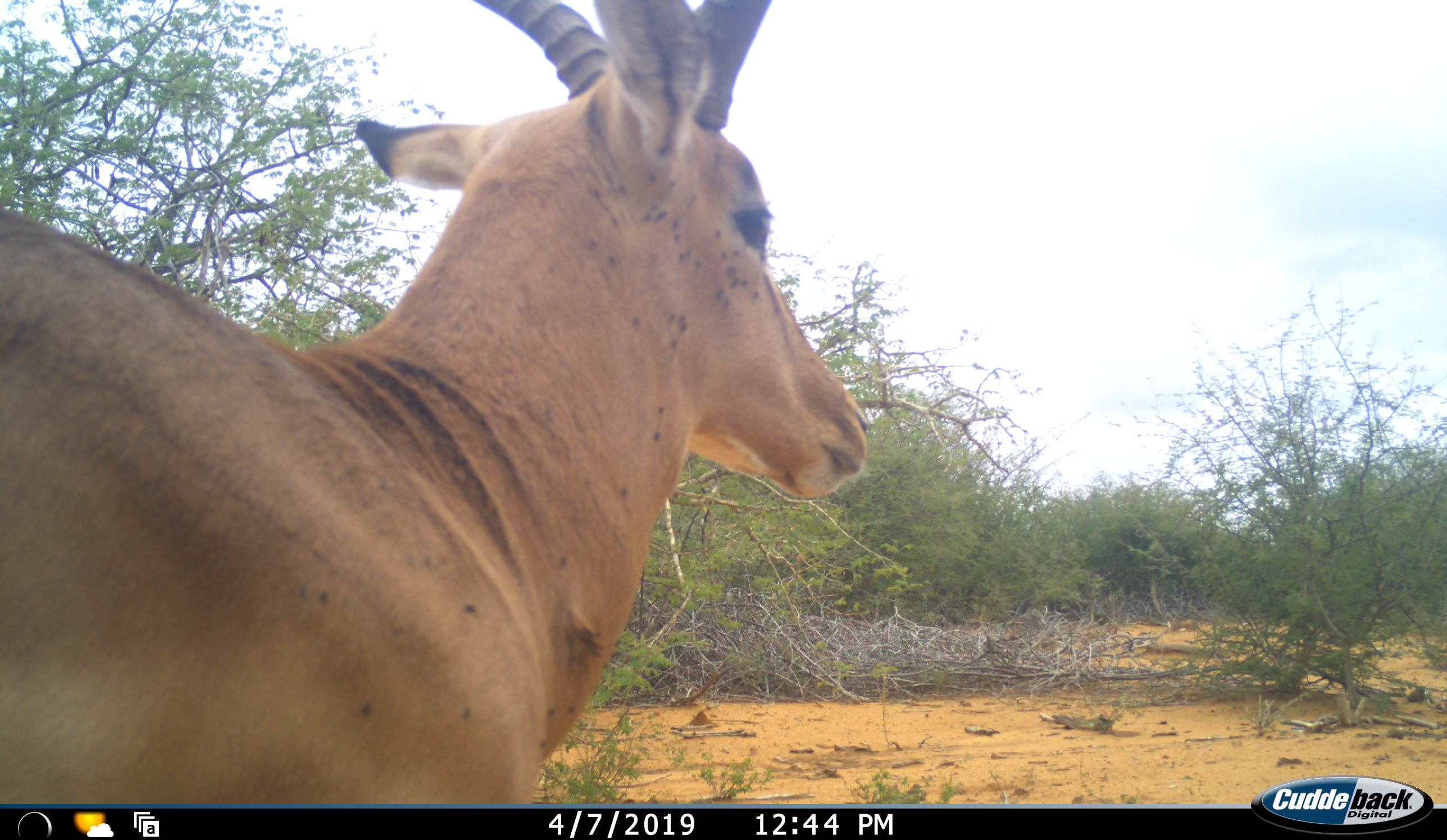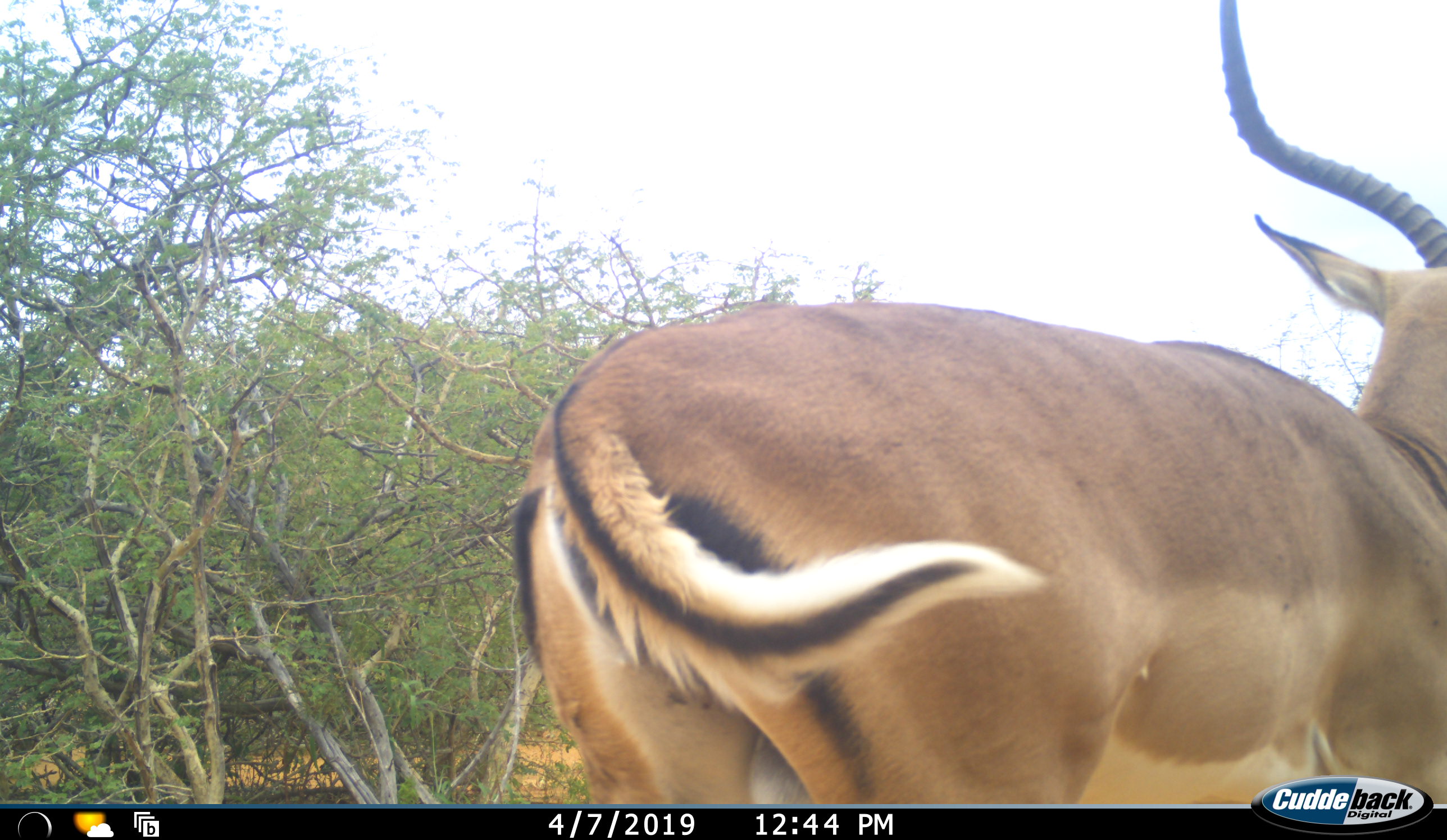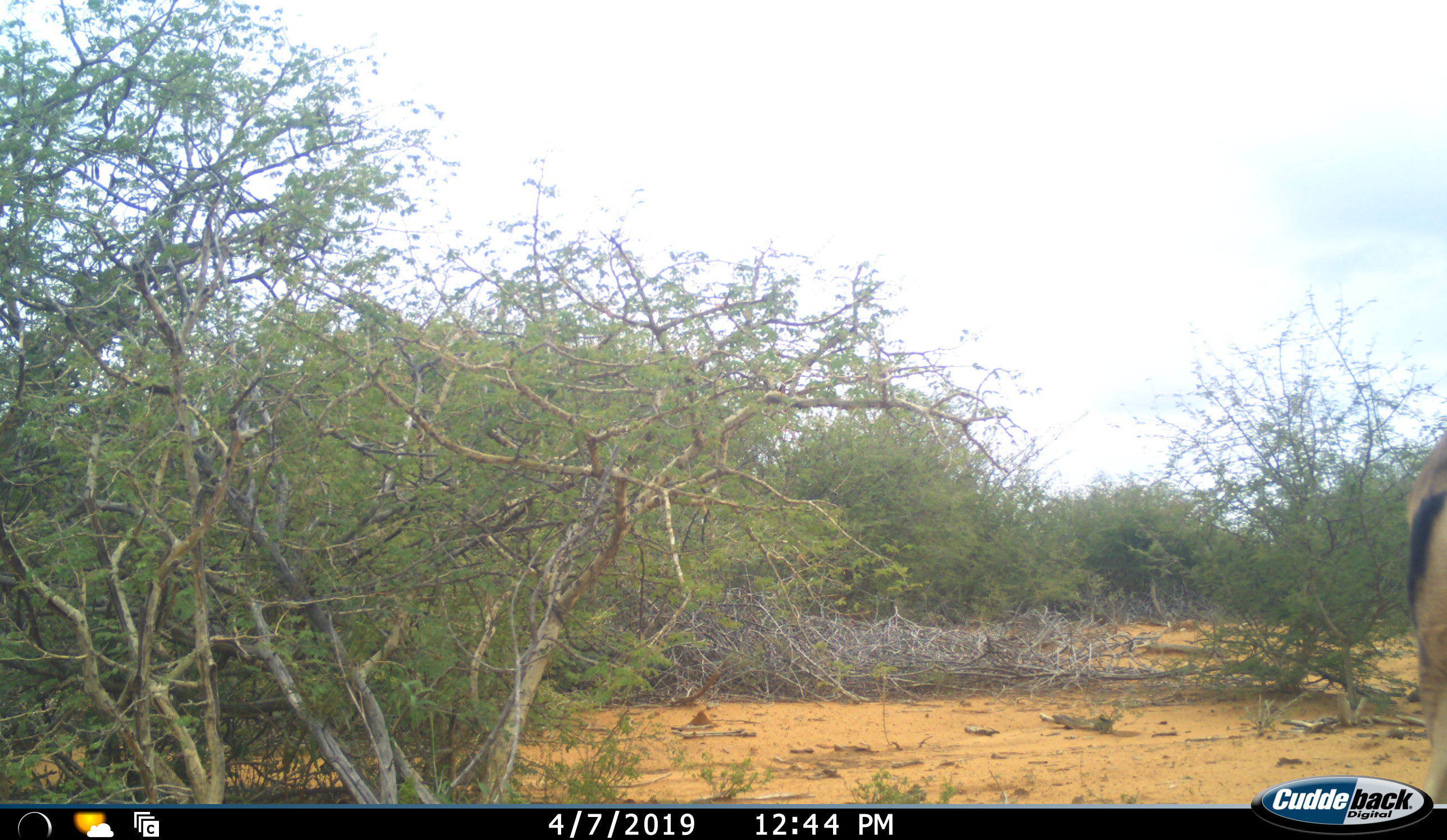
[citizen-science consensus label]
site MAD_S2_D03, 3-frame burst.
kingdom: Animalia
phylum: Chordata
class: Mammalia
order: Artiodactyla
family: Bovidae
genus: Aepyceros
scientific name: Aepyceros melampus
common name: impala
Impala (Aepyceros melampus), count 1. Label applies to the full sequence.